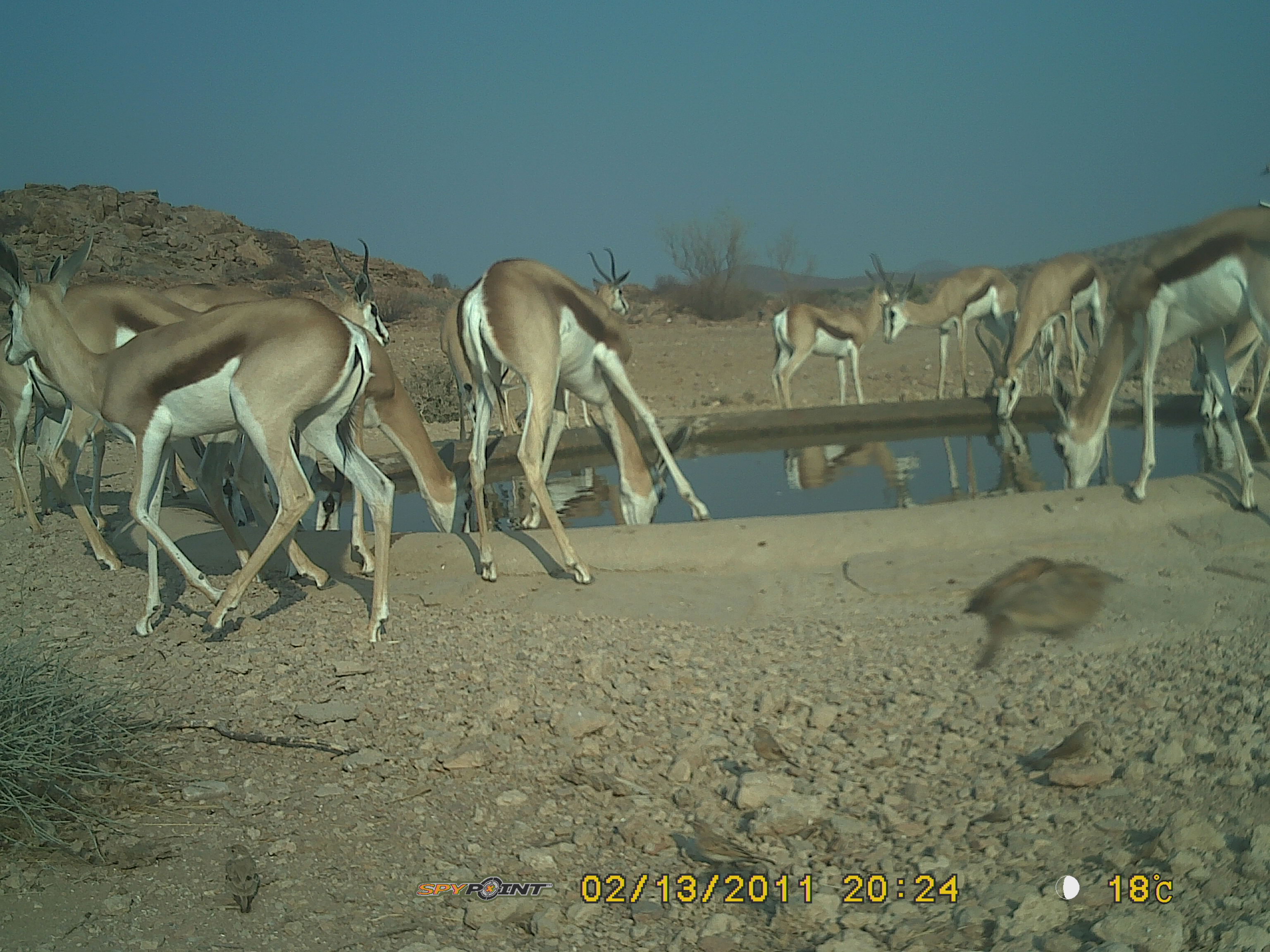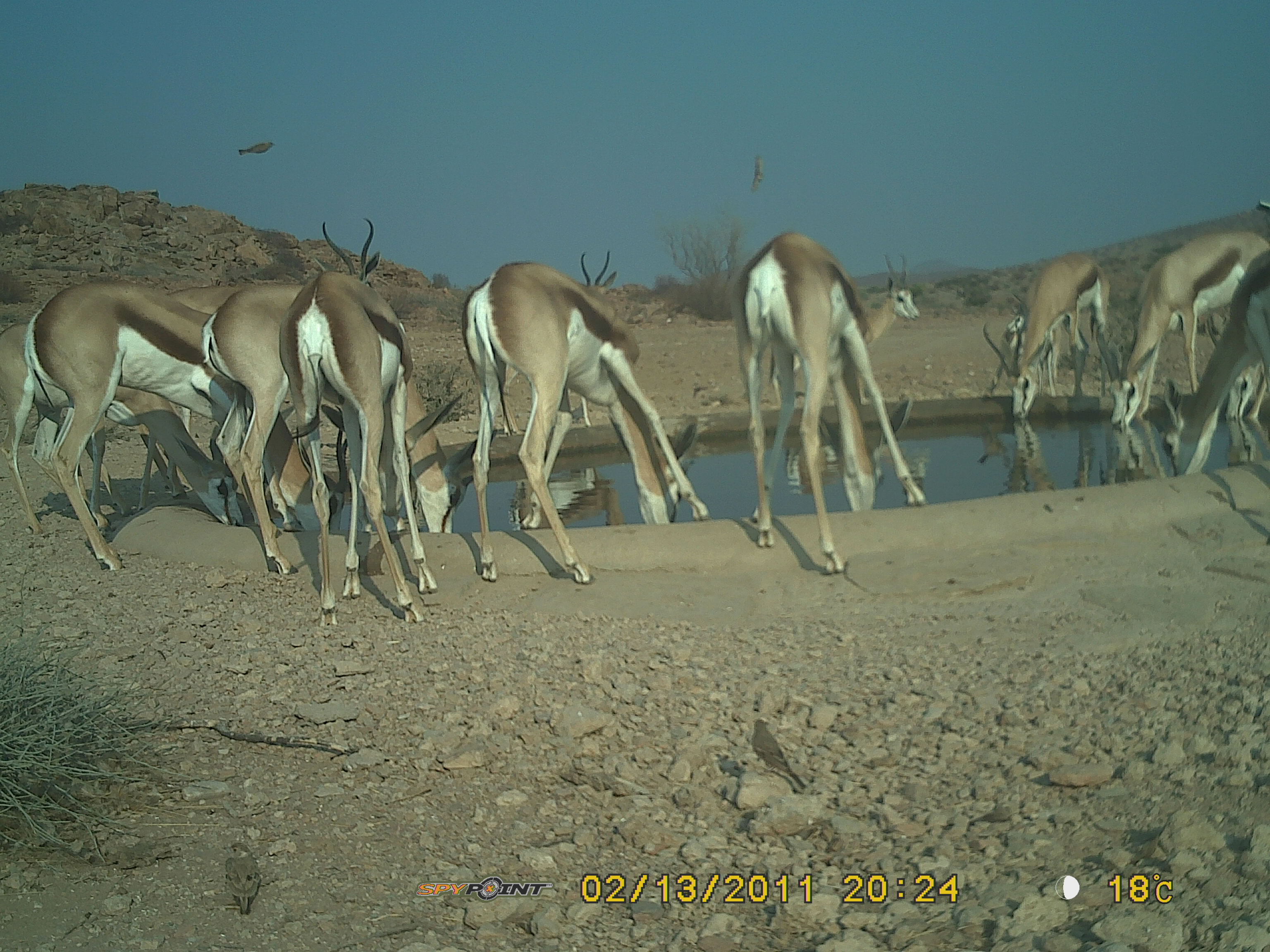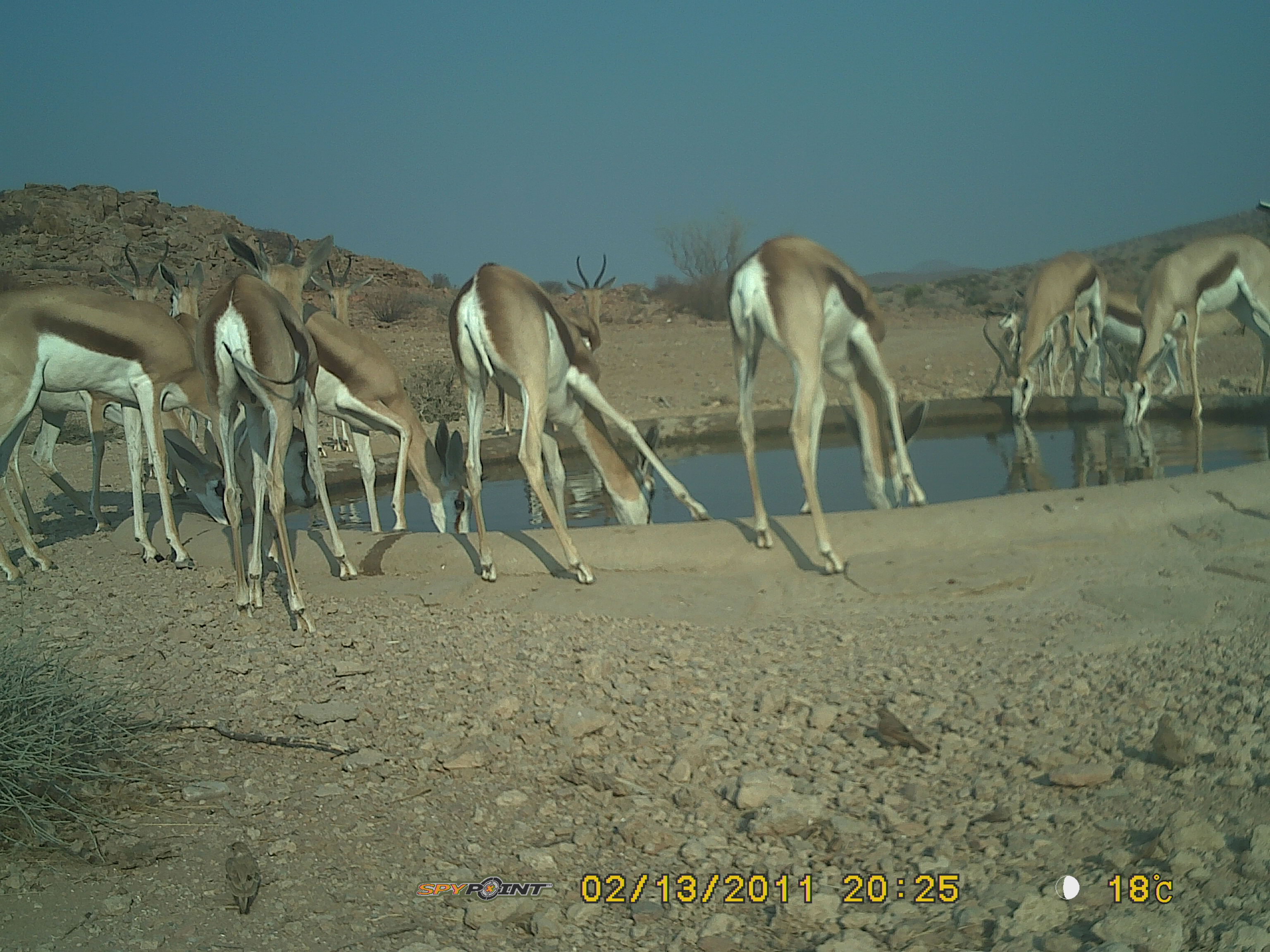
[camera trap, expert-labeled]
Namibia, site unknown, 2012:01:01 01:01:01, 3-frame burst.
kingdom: Animalia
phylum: Chordata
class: Mammalia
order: Artiodactyla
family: Bovidae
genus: Antidorcas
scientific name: Antidorcas marsupialis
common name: springbok